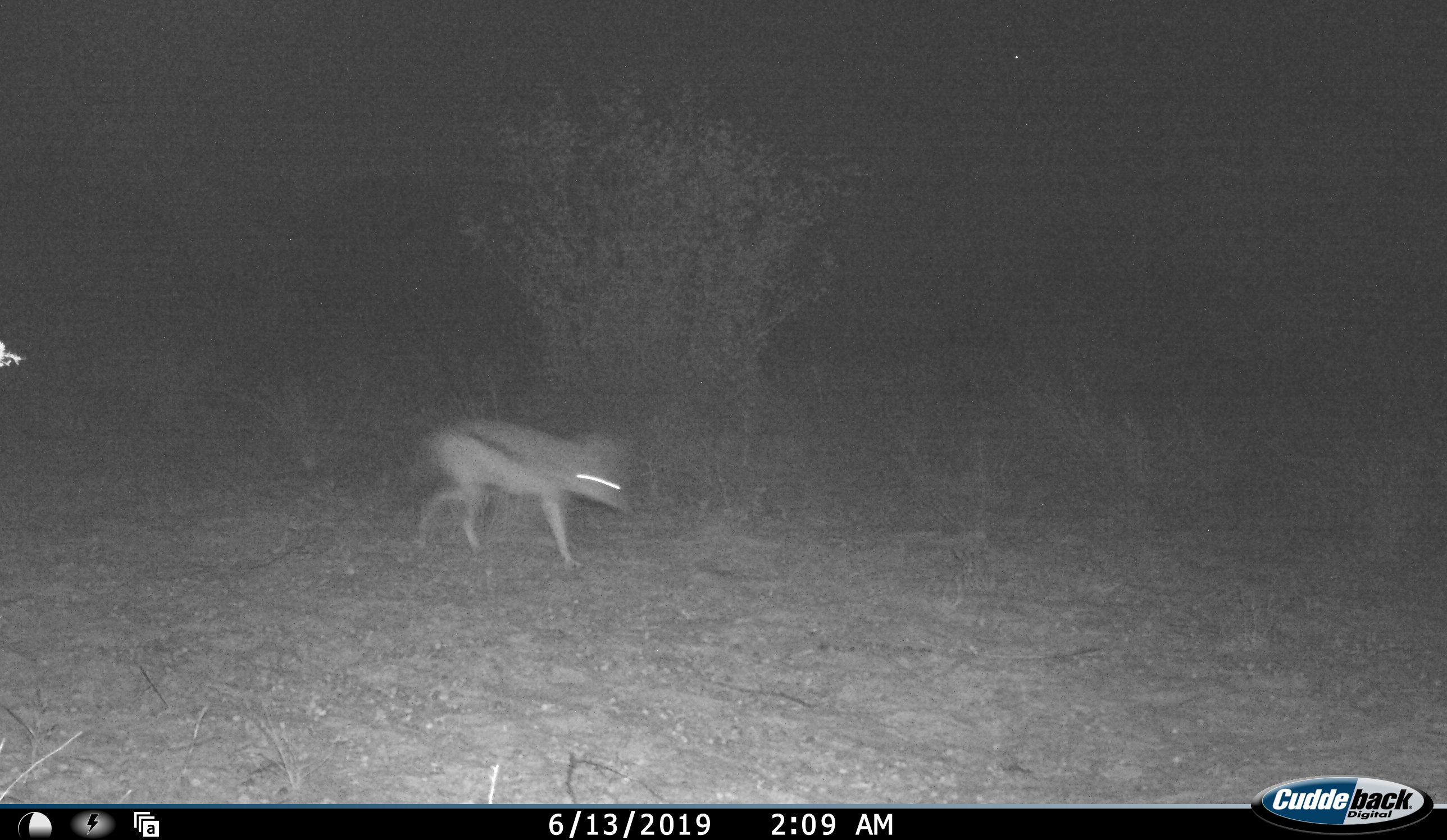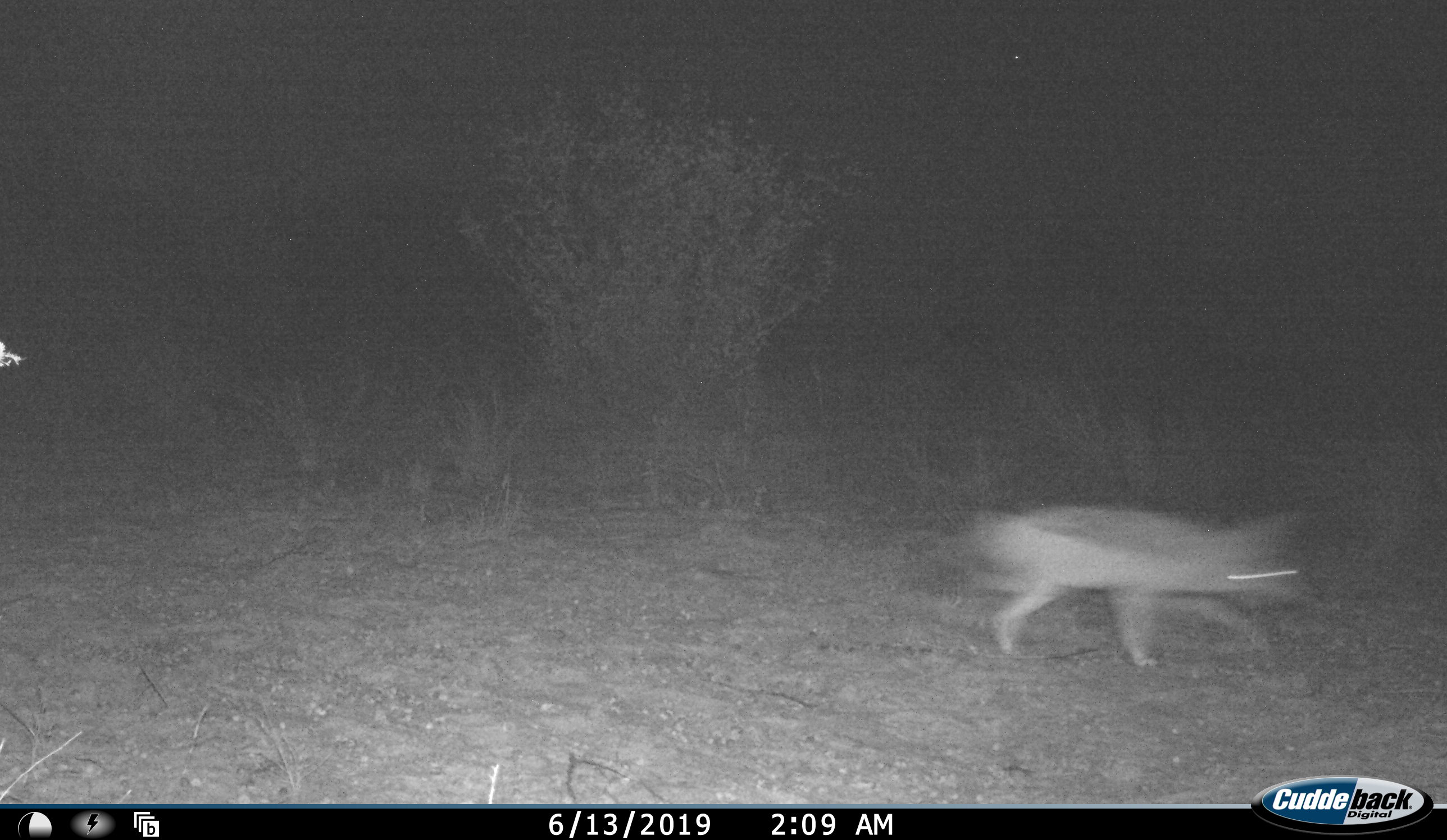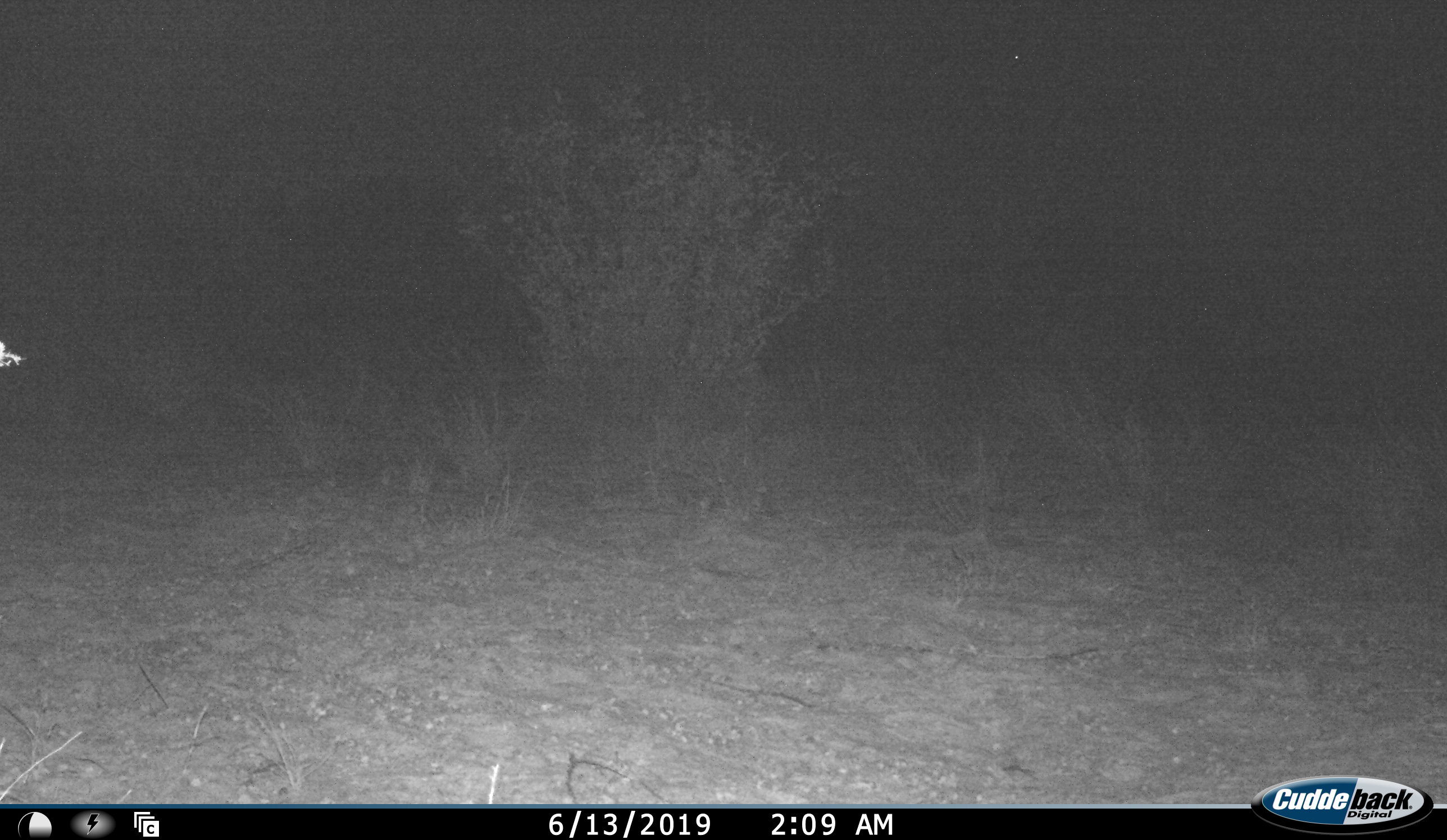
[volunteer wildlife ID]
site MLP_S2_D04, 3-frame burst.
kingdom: Animalia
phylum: Chordata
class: Mammalia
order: Carnivora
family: Canidae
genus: Lupulella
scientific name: Lupulella mesomelas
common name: black-backed jackal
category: jackalblackbacked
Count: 1.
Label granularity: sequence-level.